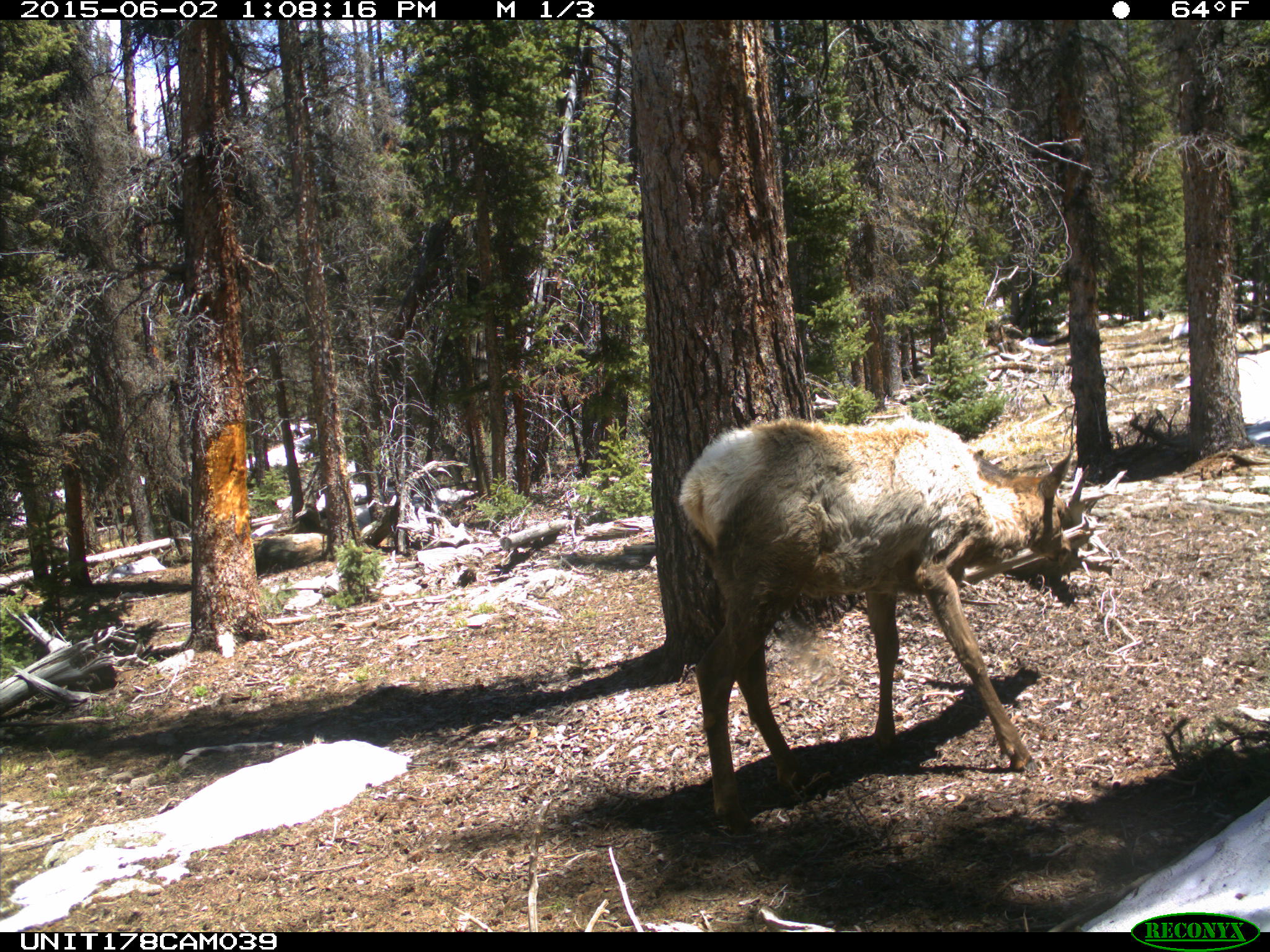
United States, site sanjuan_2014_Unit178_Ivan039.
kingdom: Animalia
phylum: Chordata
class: Mammalia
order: Artiodactyla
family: Cervidae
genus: Cervus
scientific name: Cervus elaphus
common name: red deer